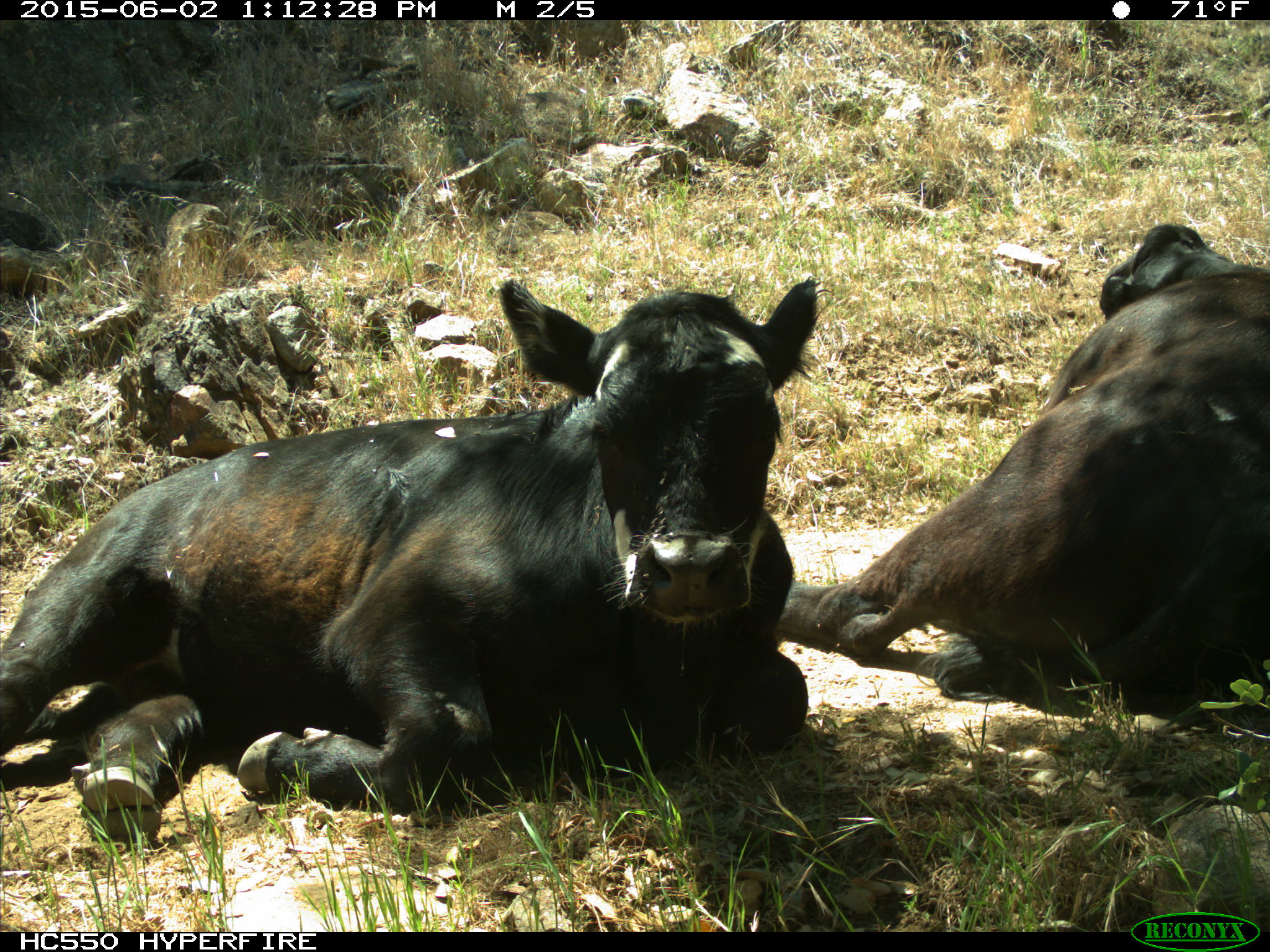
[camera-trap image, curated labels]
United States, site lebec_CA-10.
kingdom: Animalia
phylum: Chordata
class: Mammalia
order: Artiodactyla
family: Bovidae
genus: Bos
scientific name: Bos taurus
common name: domestic cow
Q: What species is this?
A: Bos taurus (domestic cow).